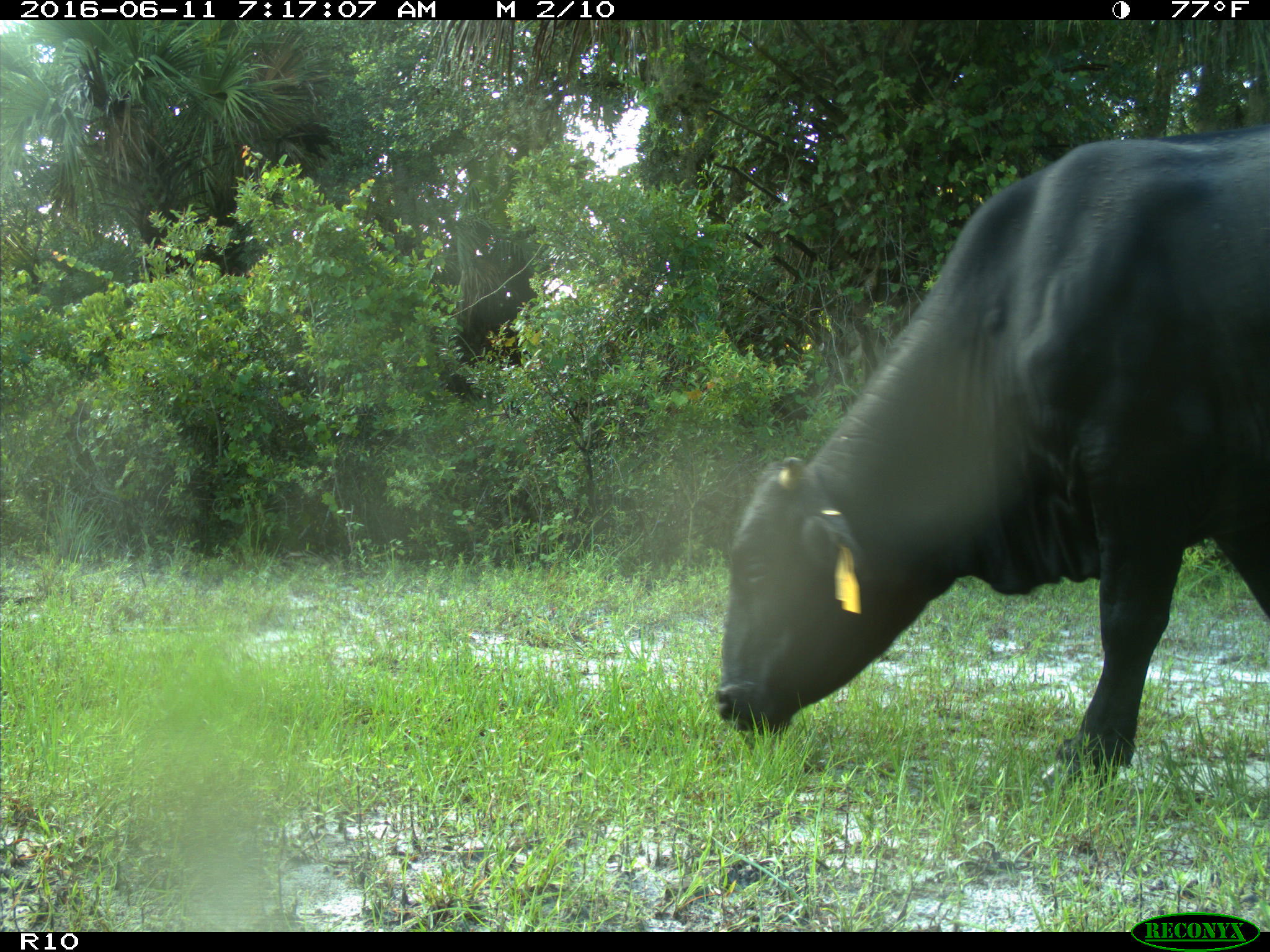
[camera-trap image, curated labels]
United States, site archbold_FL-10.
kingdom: Animalia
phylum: Chordata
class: Mammalia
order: Artiodactyla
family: Bovidae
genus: Bos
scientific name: Bos taurus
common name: domestic cow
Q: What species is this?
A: Bos taurus (domestic cow).